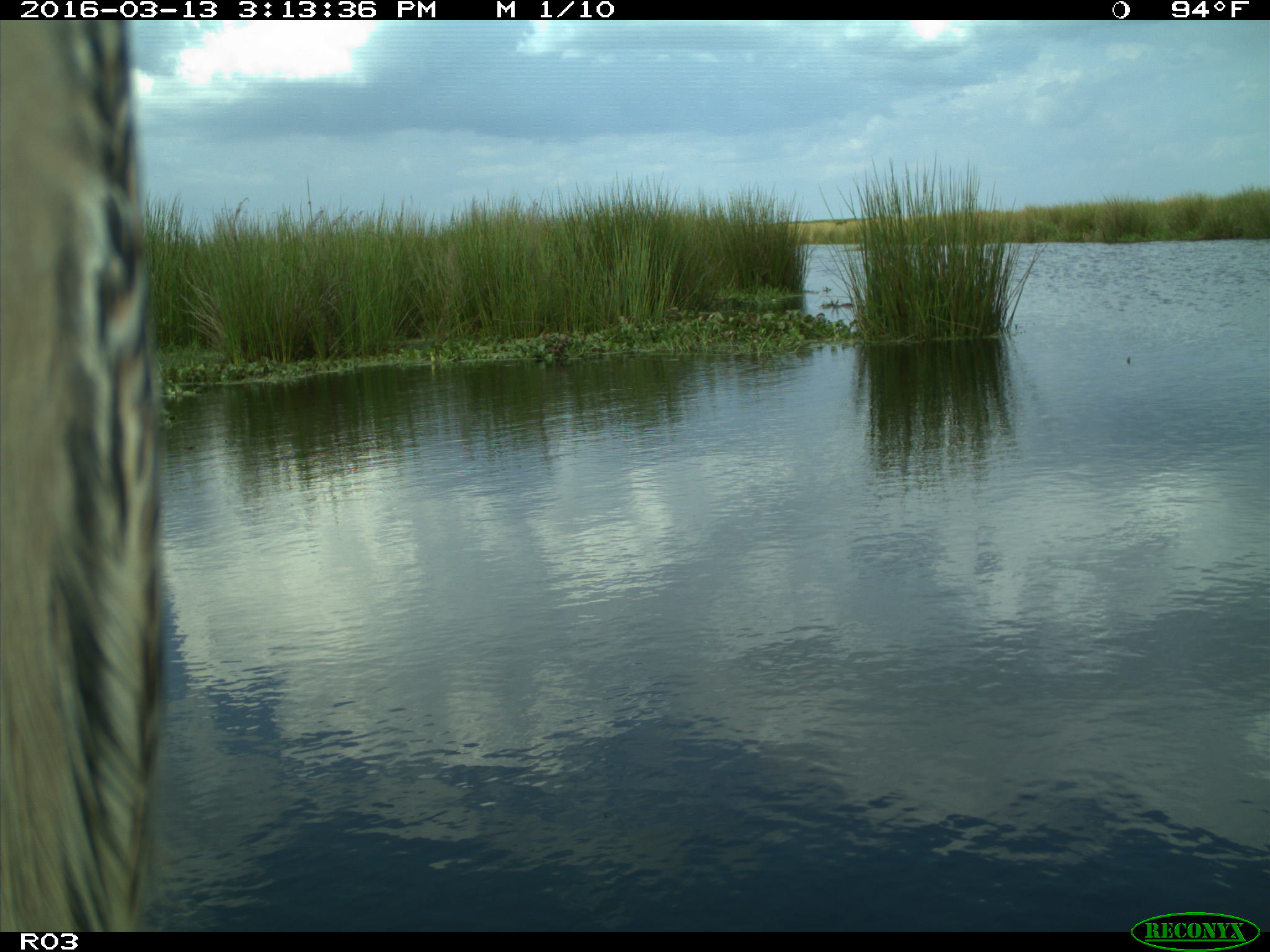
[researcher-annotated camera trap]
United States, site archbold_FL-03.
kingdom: Animalia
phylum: Chordata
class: Aves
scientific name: Aves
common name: birds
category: unidentified bird